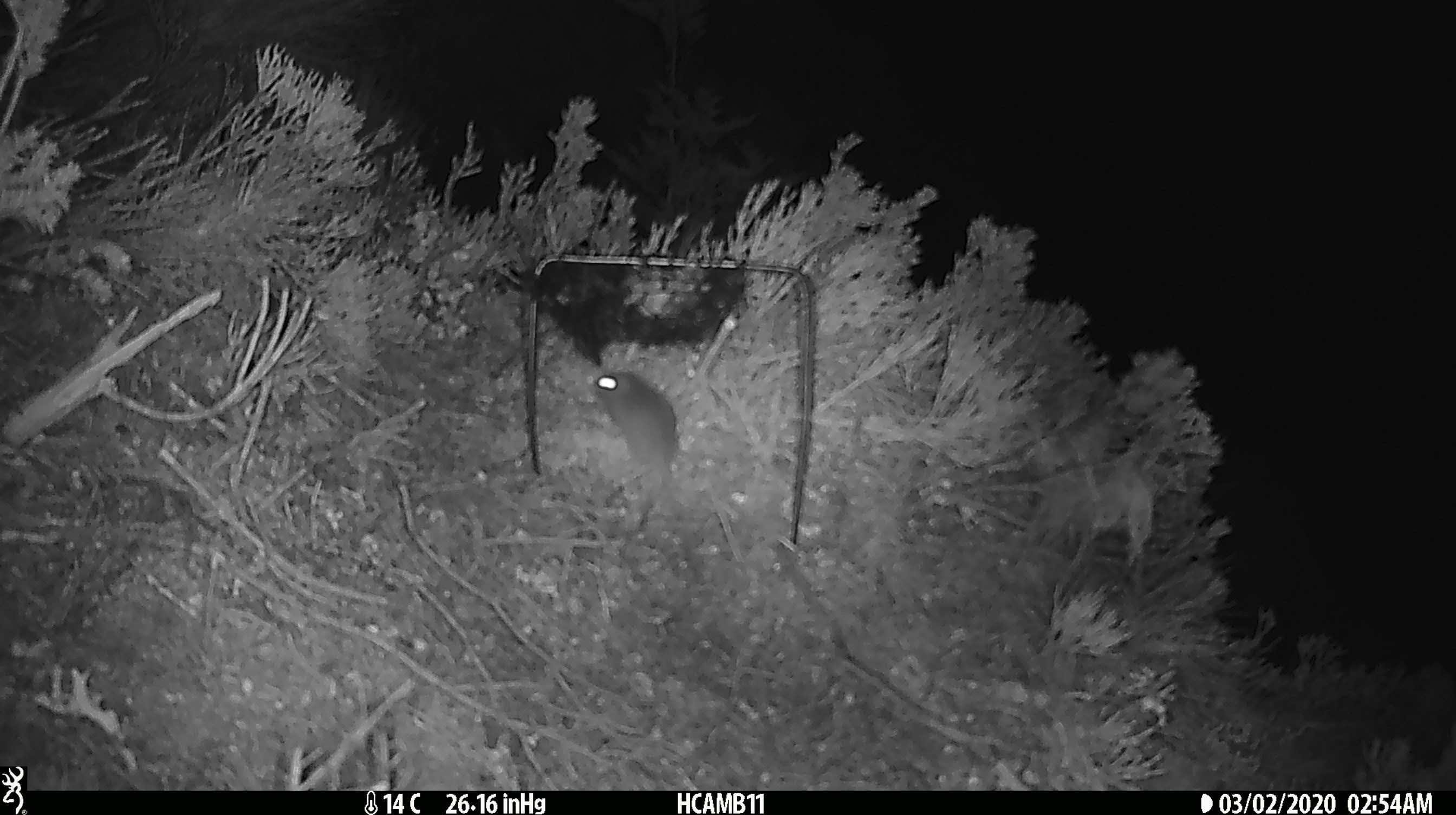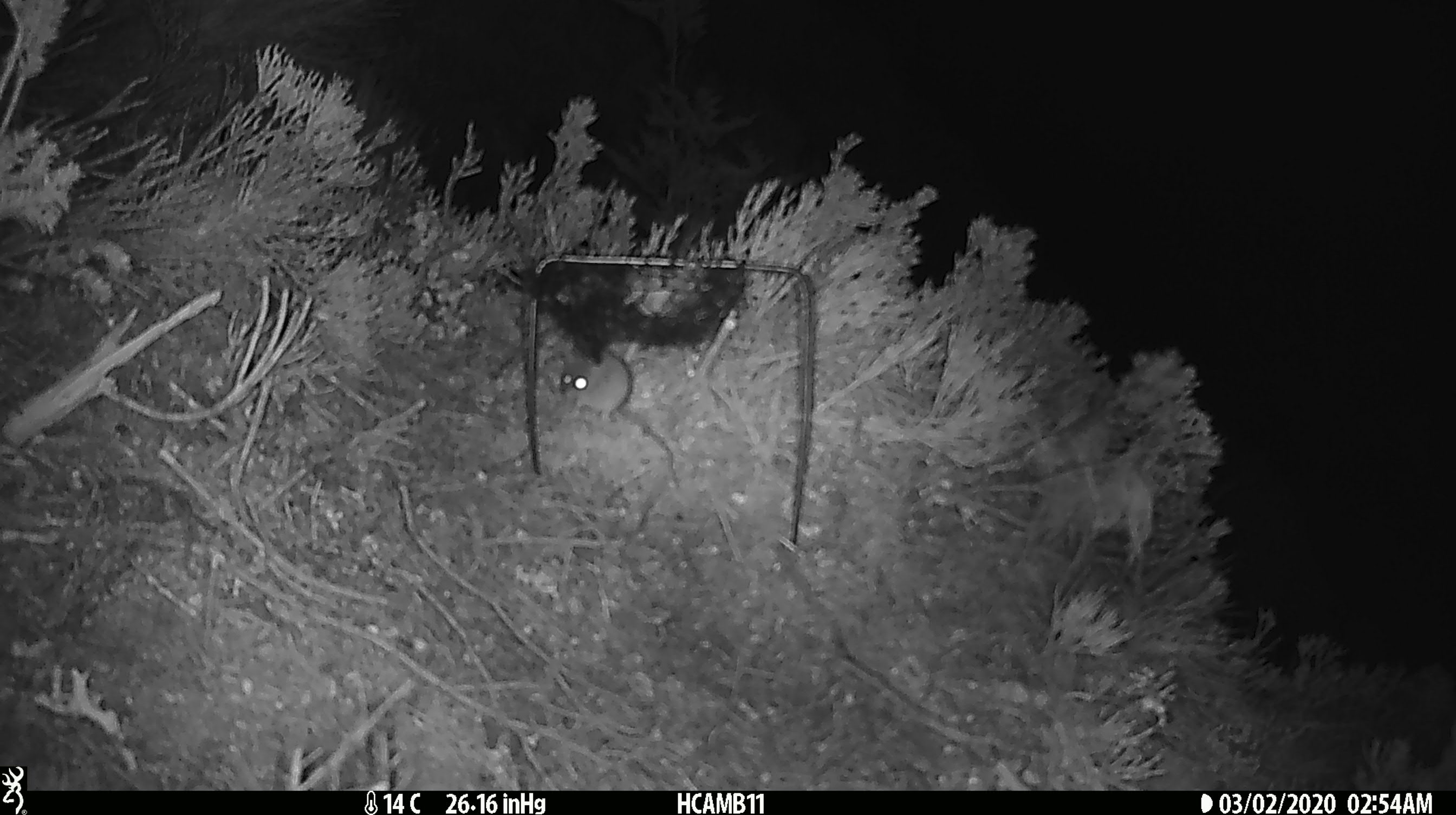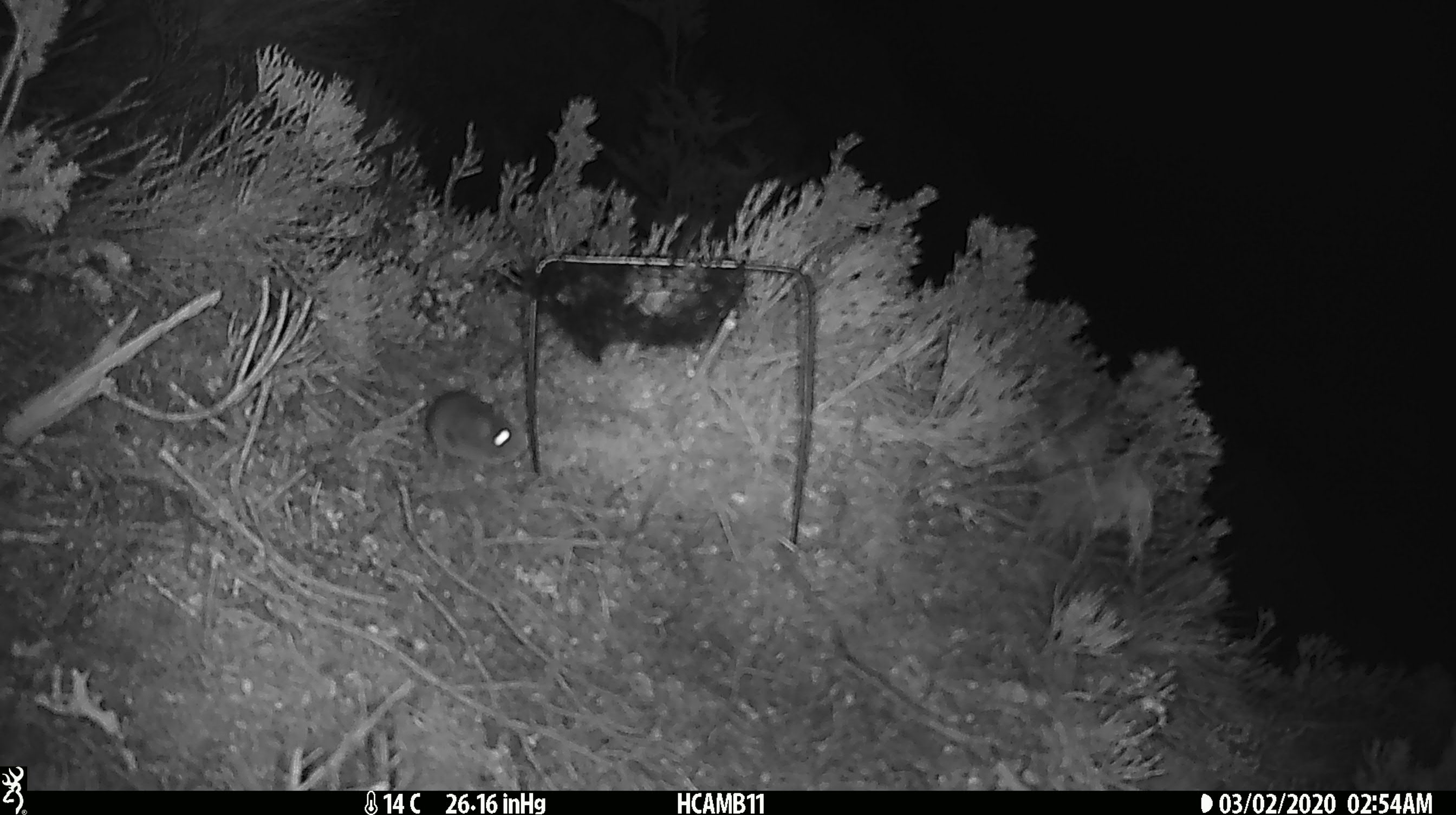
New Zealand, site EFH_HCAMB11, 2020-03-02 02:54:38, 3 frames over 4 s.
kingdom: Animalia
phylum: Chordata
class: Mammalia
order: Rodentia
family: Muridae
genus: Mus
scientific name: Mus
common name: mouse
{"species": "mouse (Mus)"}